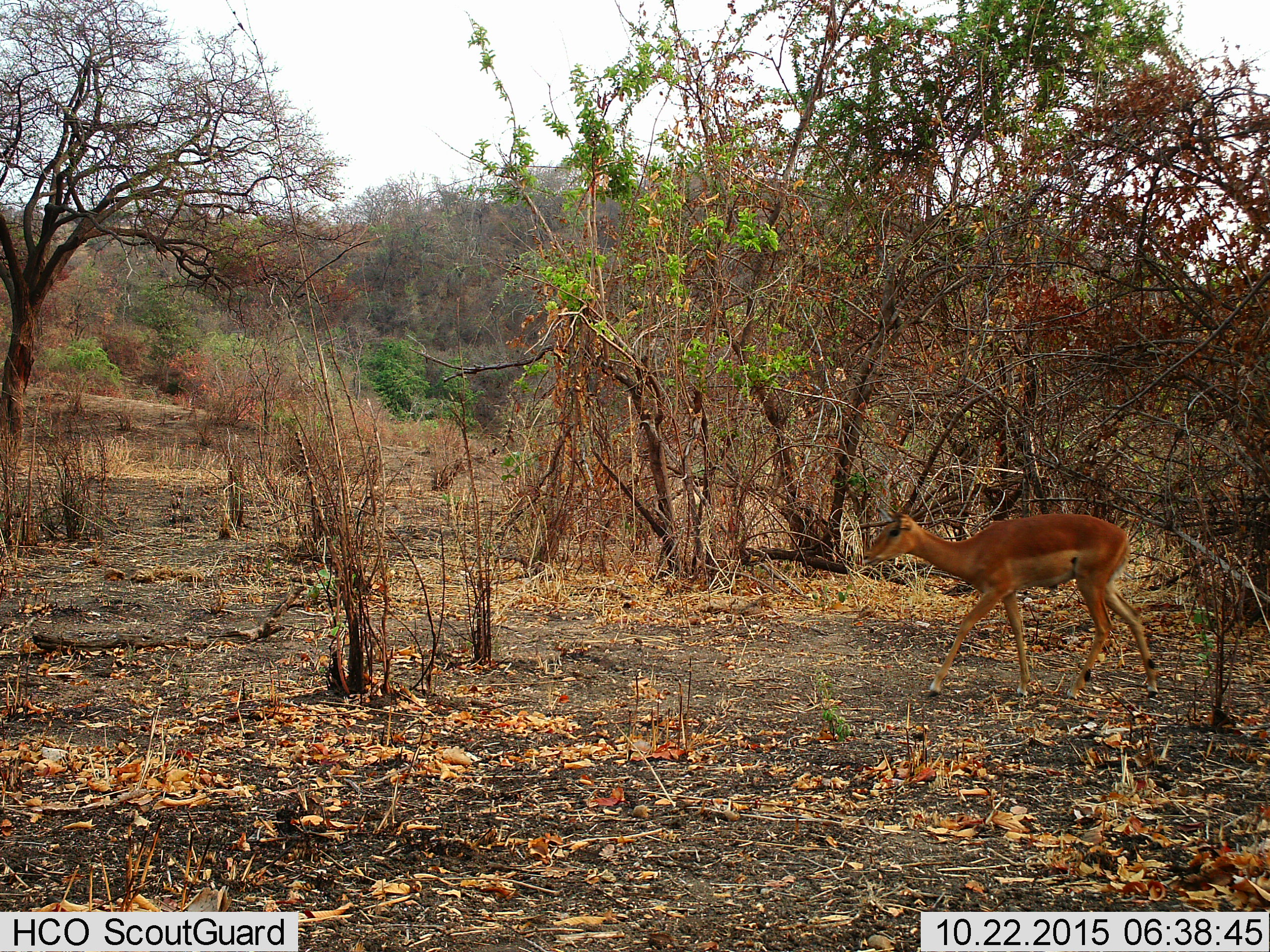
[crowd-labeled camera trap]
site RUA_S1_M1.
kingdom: Animalia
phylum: Chordata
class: Mammalia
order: Artiodactyla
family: Bovidae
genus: Aepyceros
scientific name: Aepyceros melampus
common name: impala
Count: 1.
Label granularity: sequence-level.